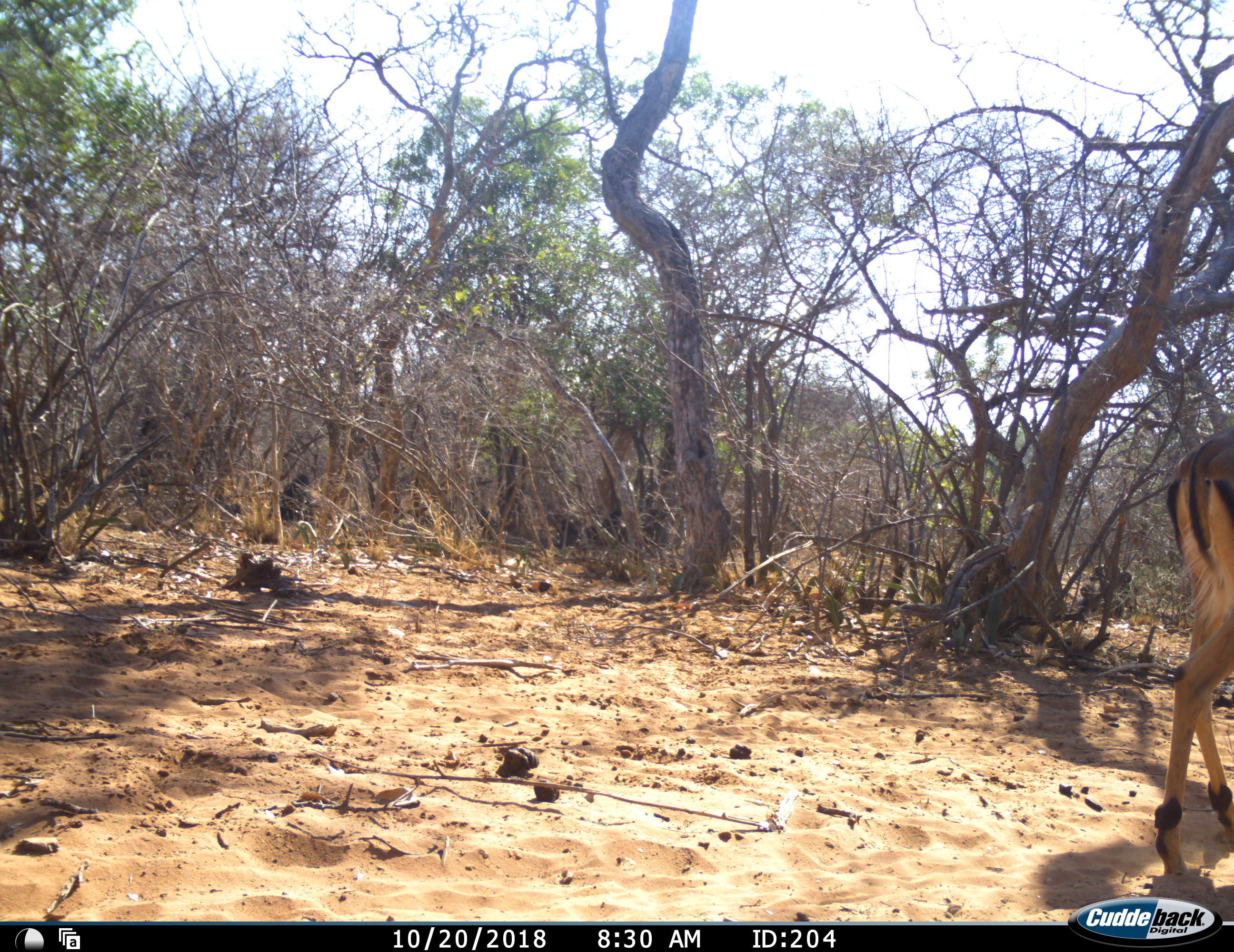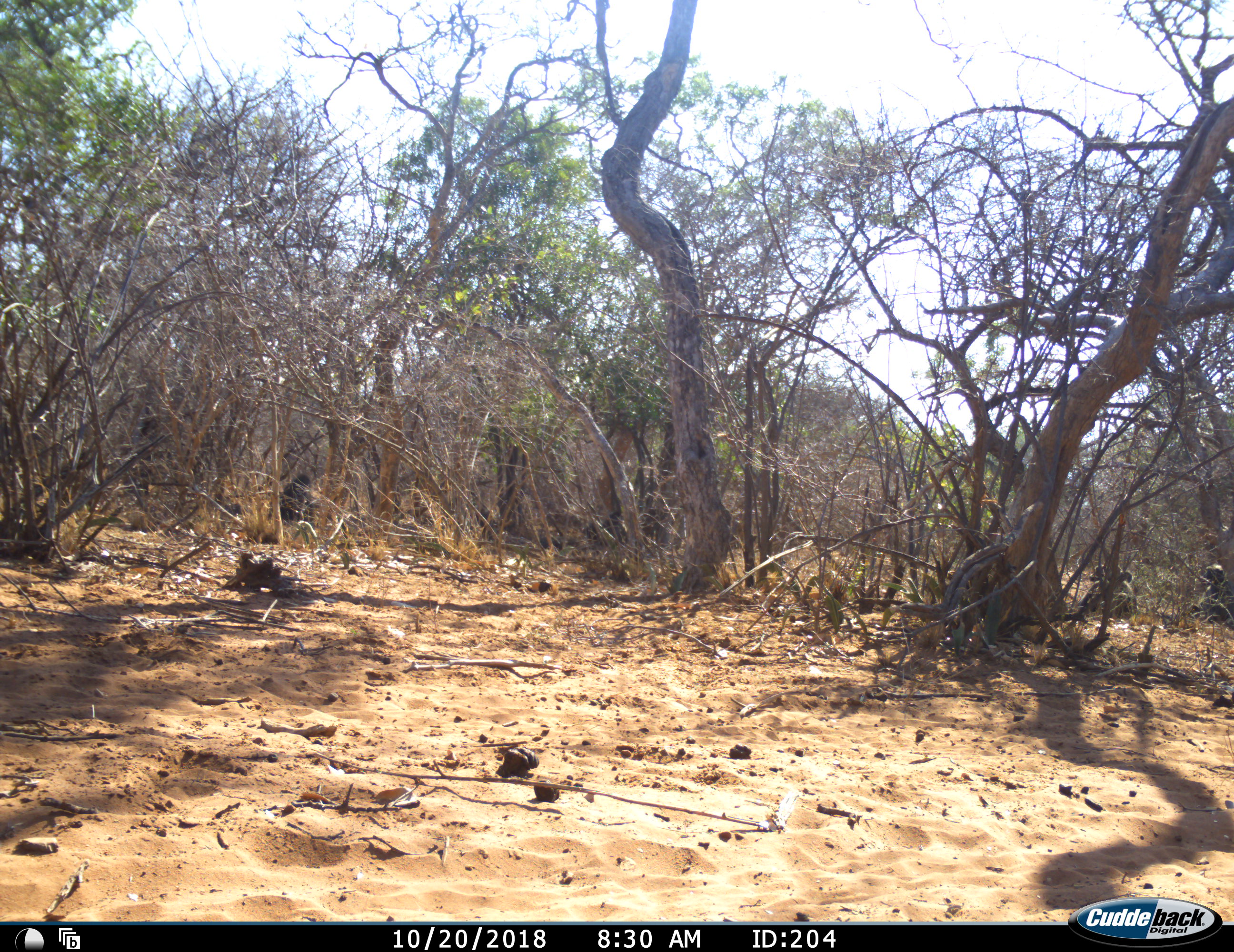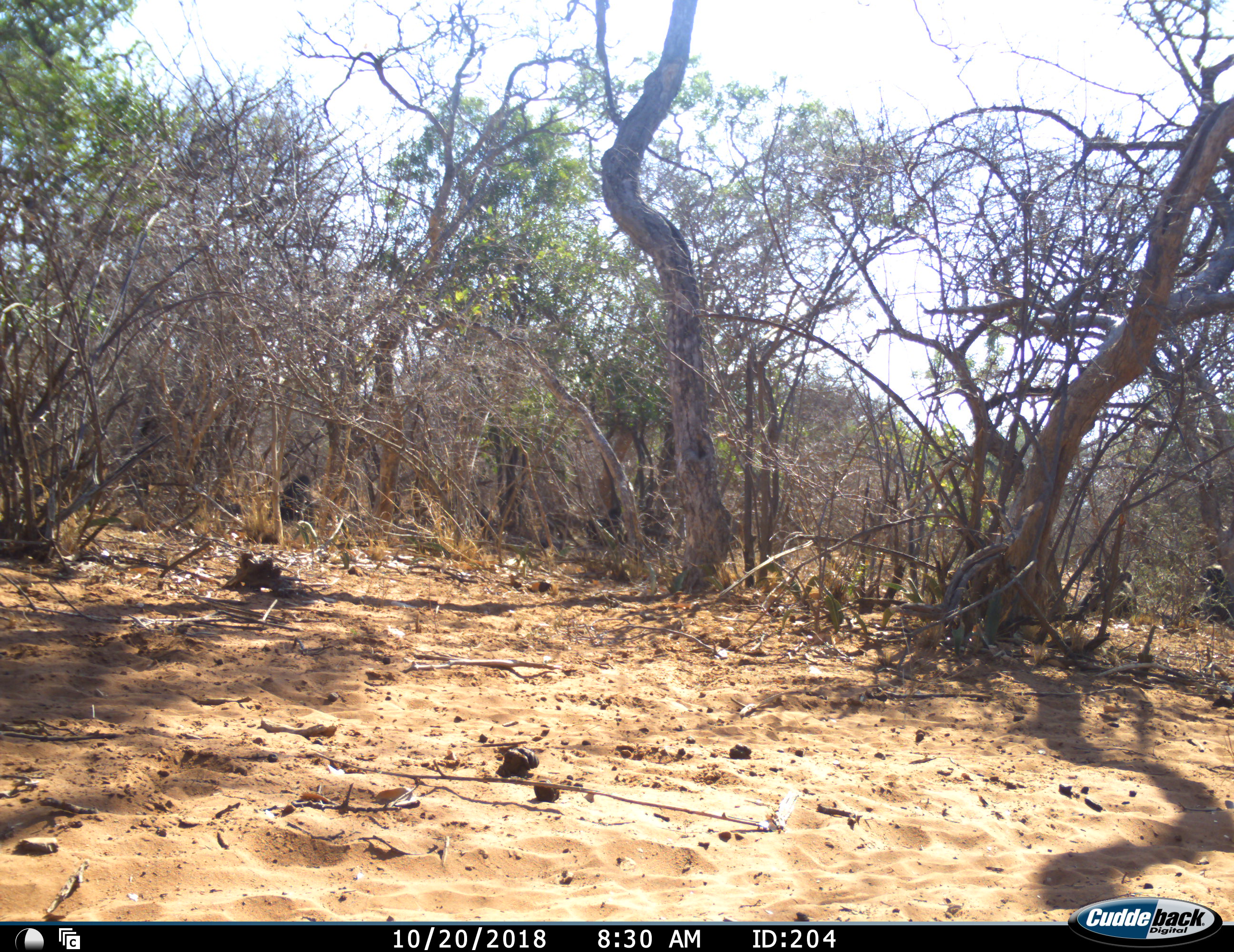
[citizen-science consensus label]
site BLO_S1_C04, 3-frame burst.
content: unidentified animal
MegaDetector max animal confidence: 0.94